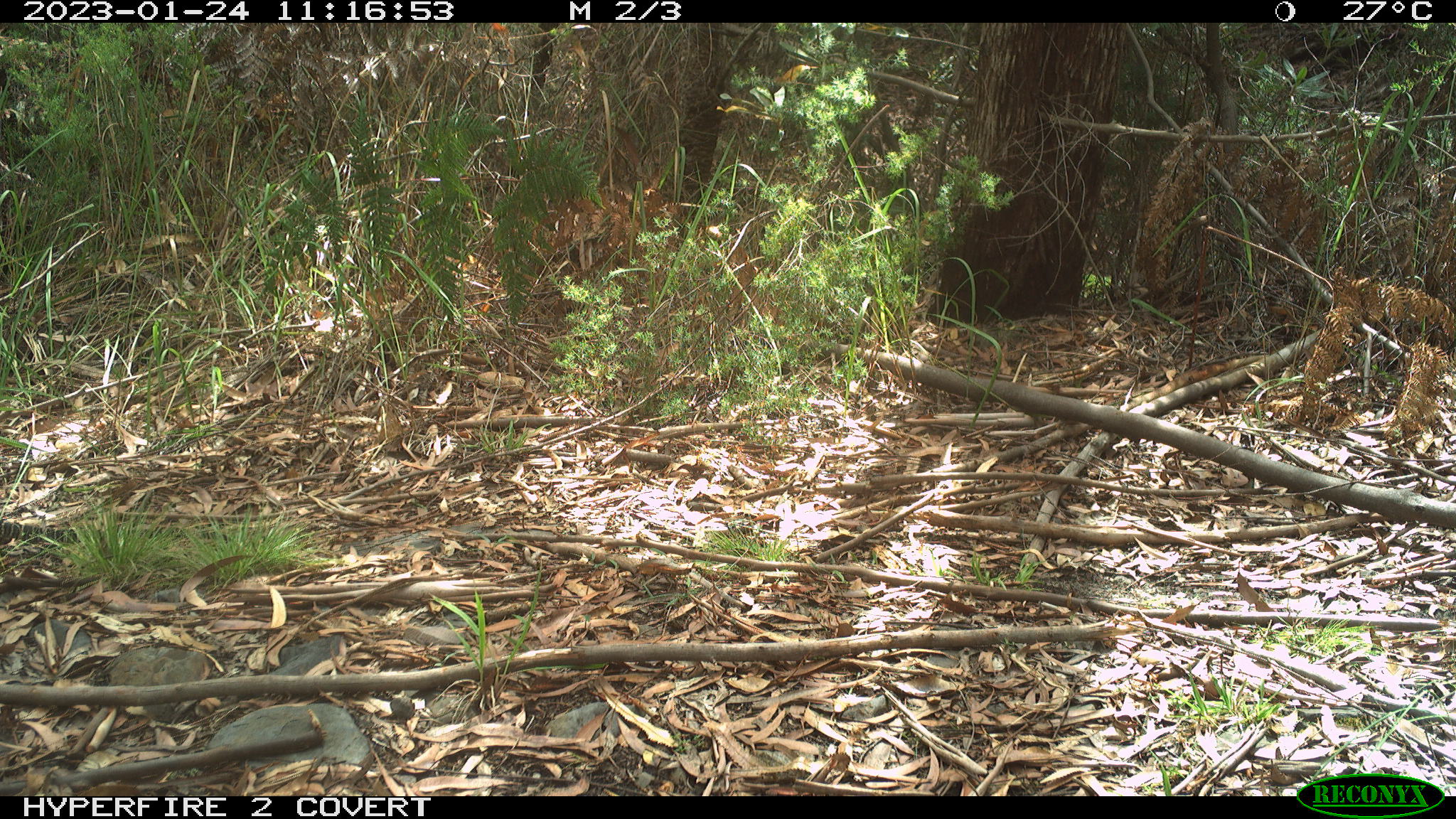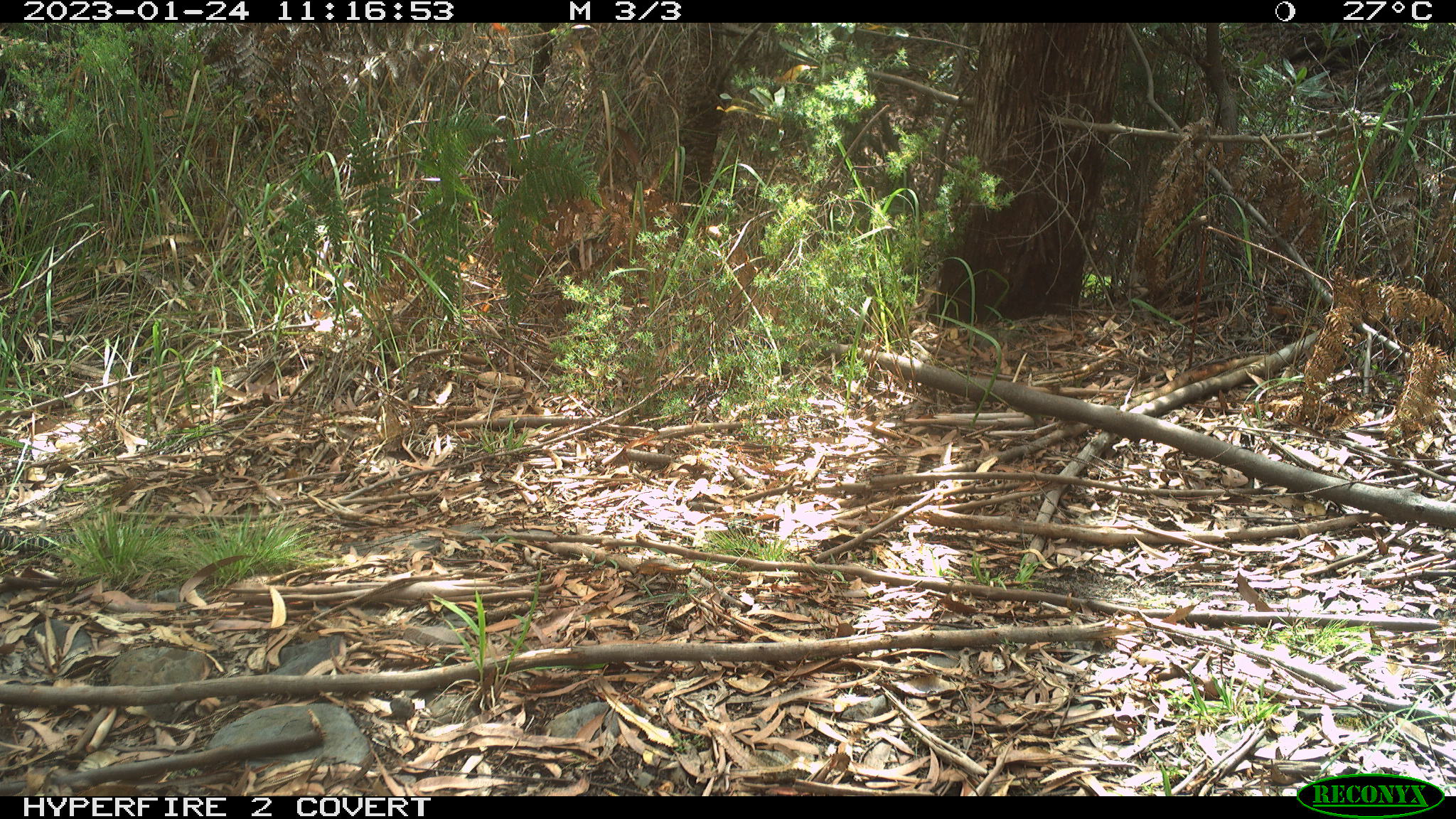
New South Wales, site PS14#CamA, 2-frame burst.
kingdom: Animalia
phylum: Chordata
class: Reptilia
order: Squamata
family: Varanidae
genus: Varanus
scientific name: Varanus varius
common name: lace monitor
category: goanna